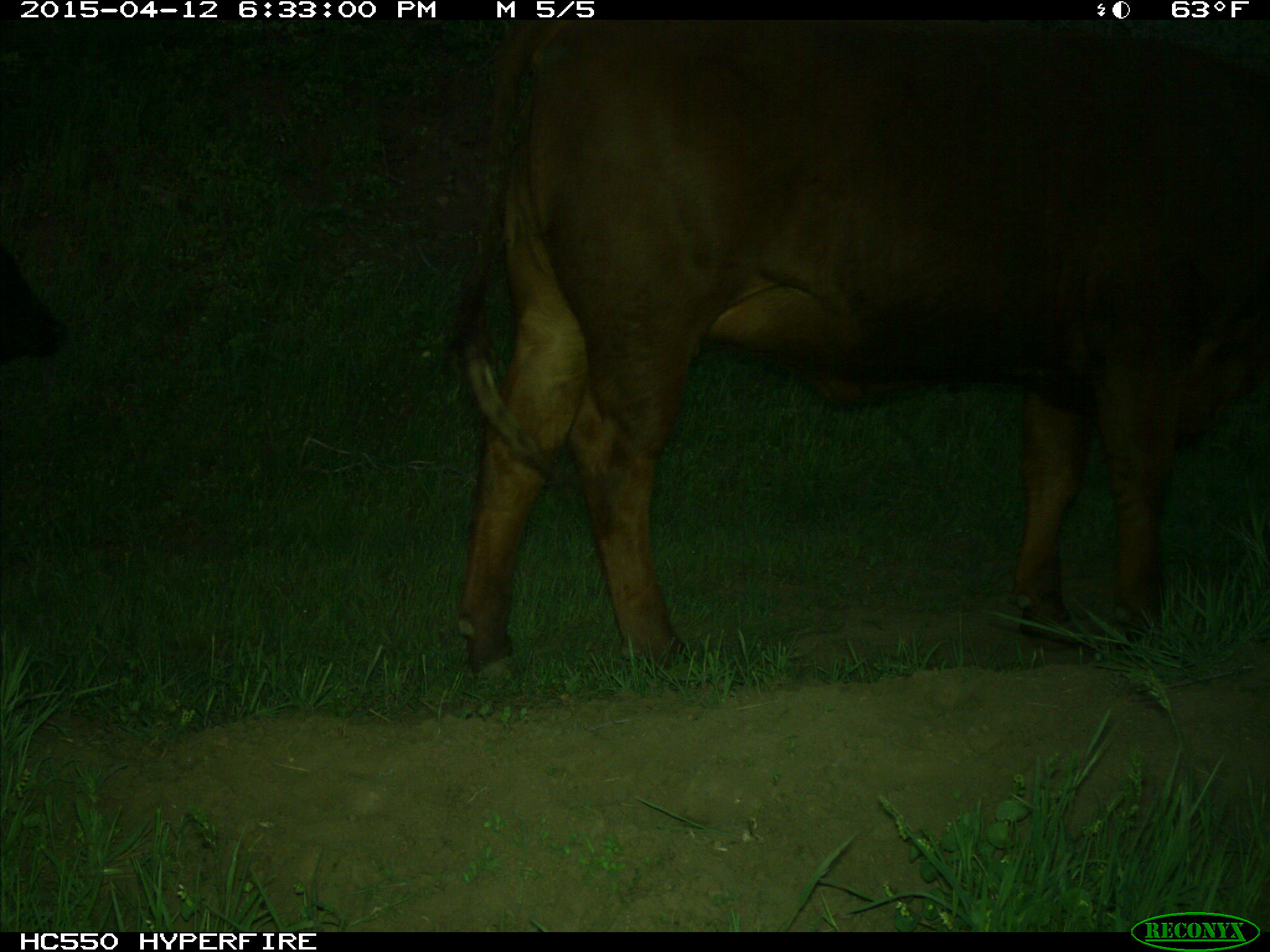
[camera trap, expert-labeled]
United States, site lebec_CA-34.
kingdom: Animalia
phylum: Chordata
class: Mammalia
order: Artiodactyla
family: Bovidae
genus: Bos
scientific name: Bos taurus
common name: domestic cow